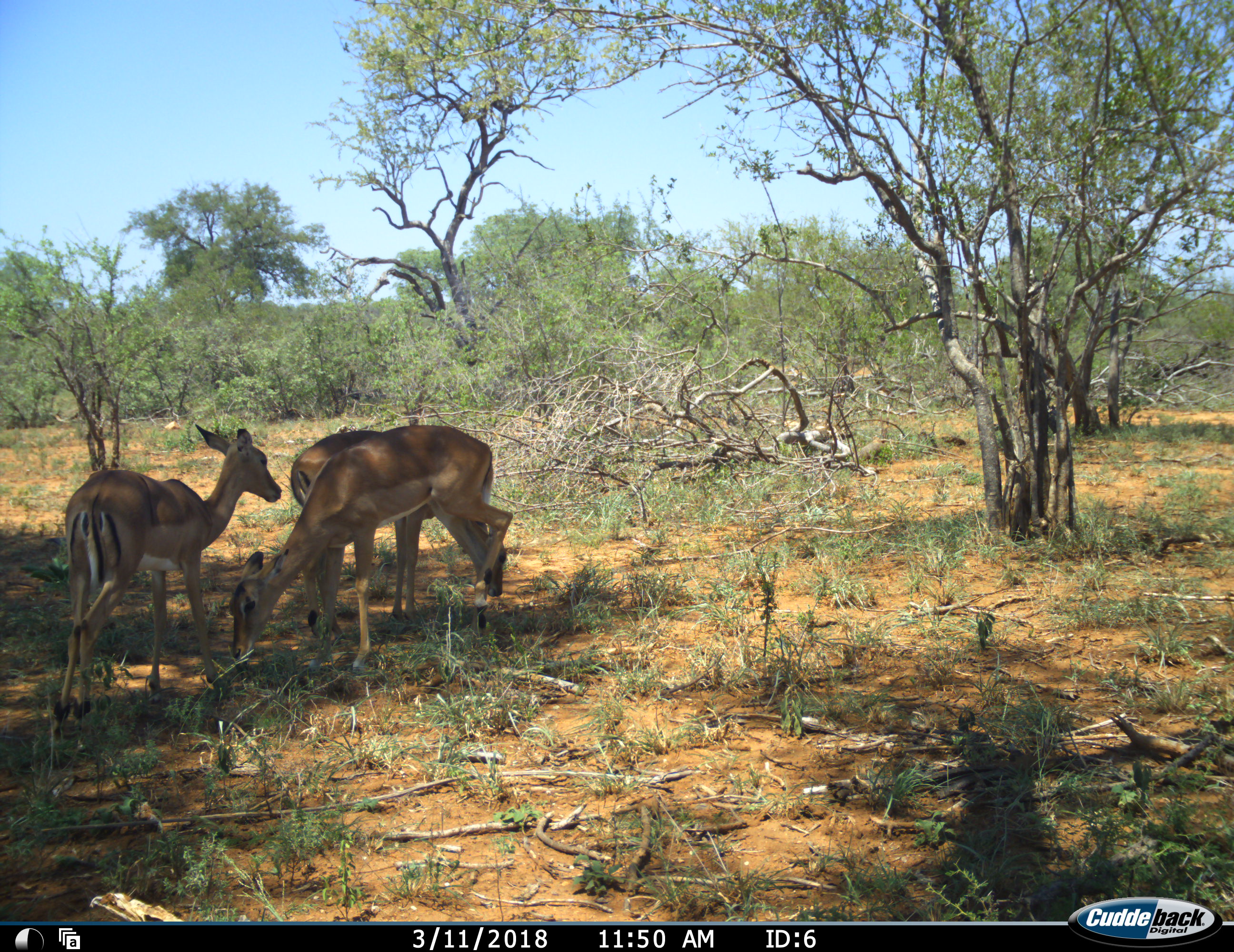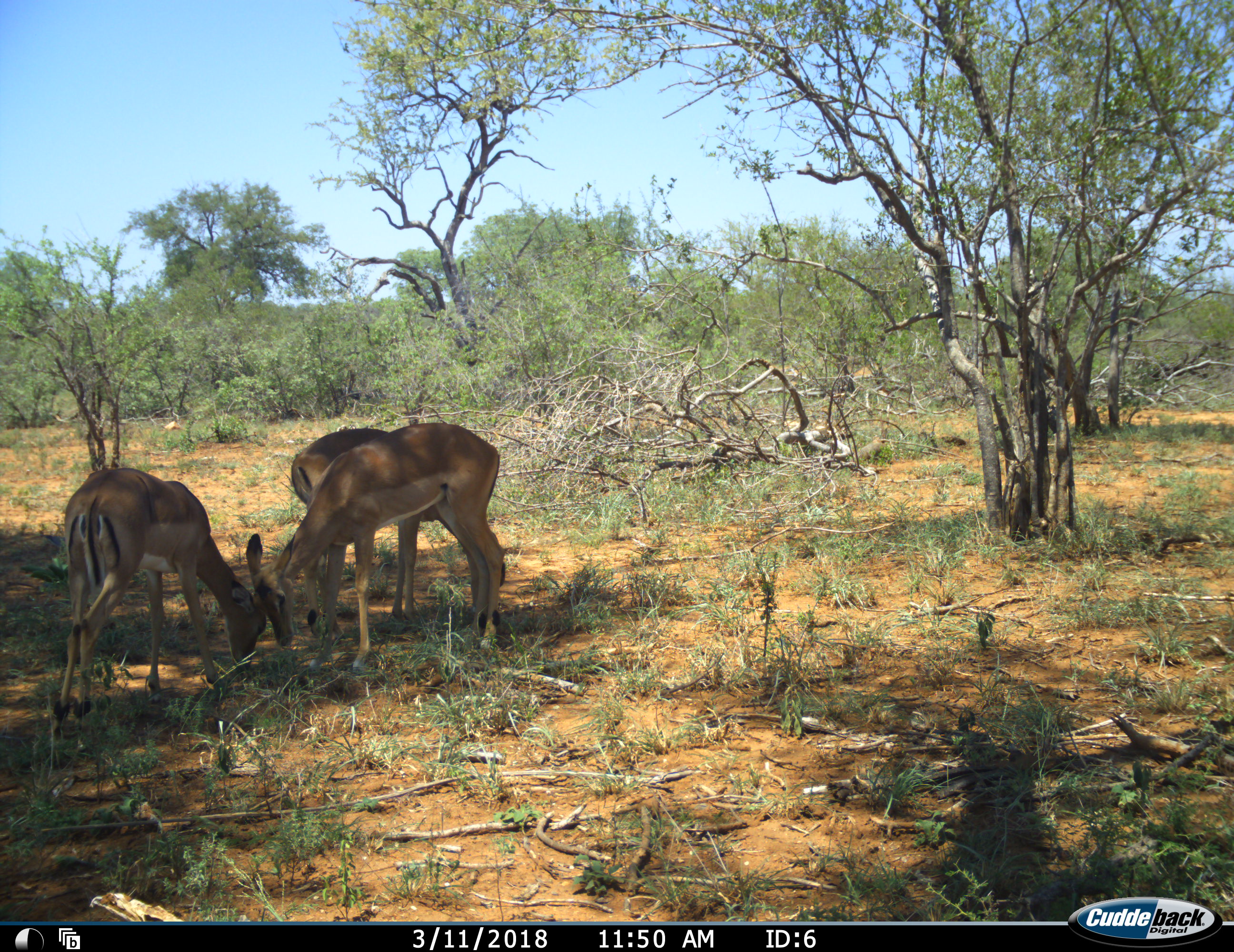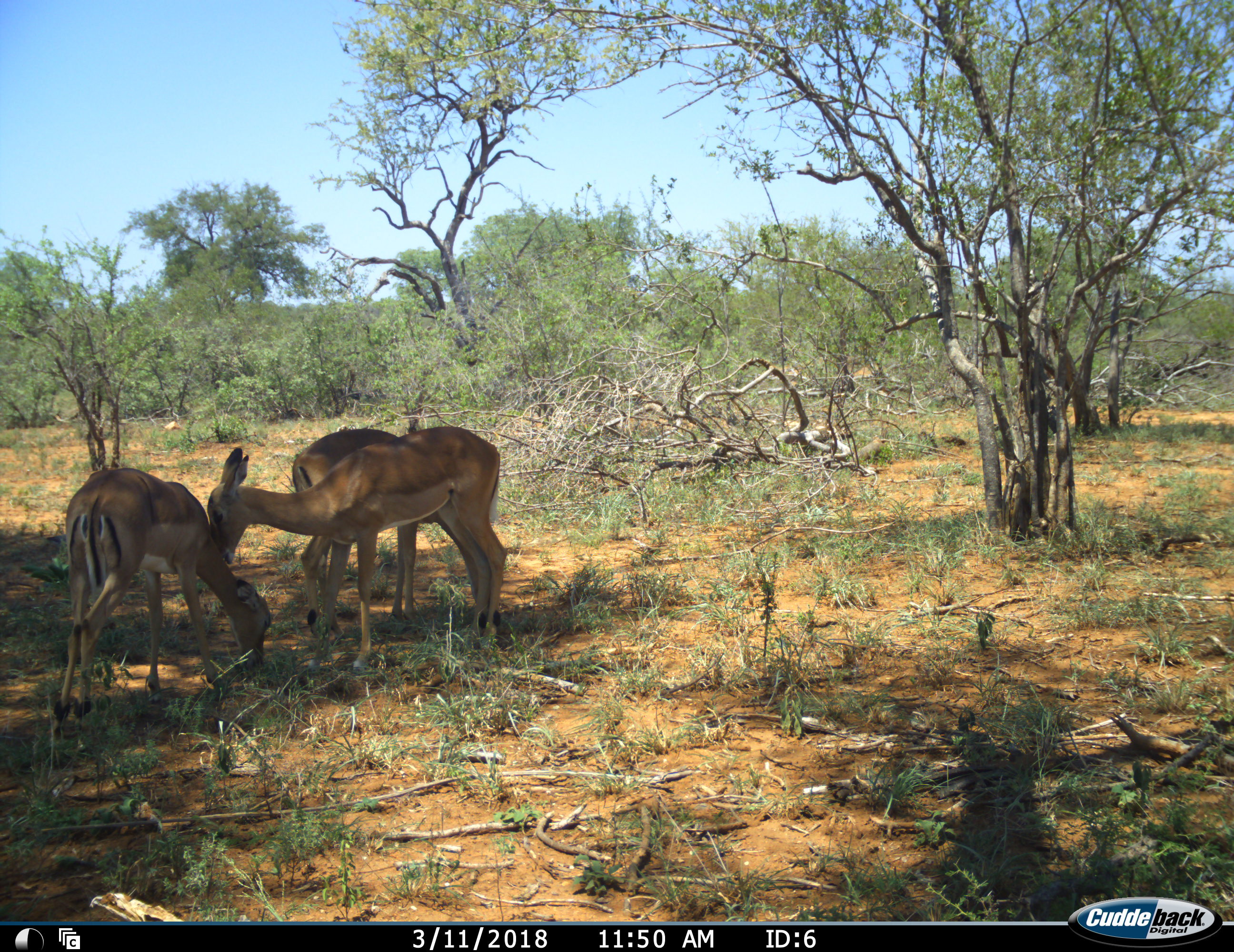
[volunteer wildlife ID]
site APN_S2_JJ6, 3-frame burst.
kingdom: Animalia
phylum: Chordata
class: Mammalia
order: Artiodactyla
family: Bovidae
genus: Aepyceros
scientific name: Aepyceros melampus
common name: impala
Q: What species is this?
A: Impala (Aepyceros melampus).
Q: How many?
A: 3.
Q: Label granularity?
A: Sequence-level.